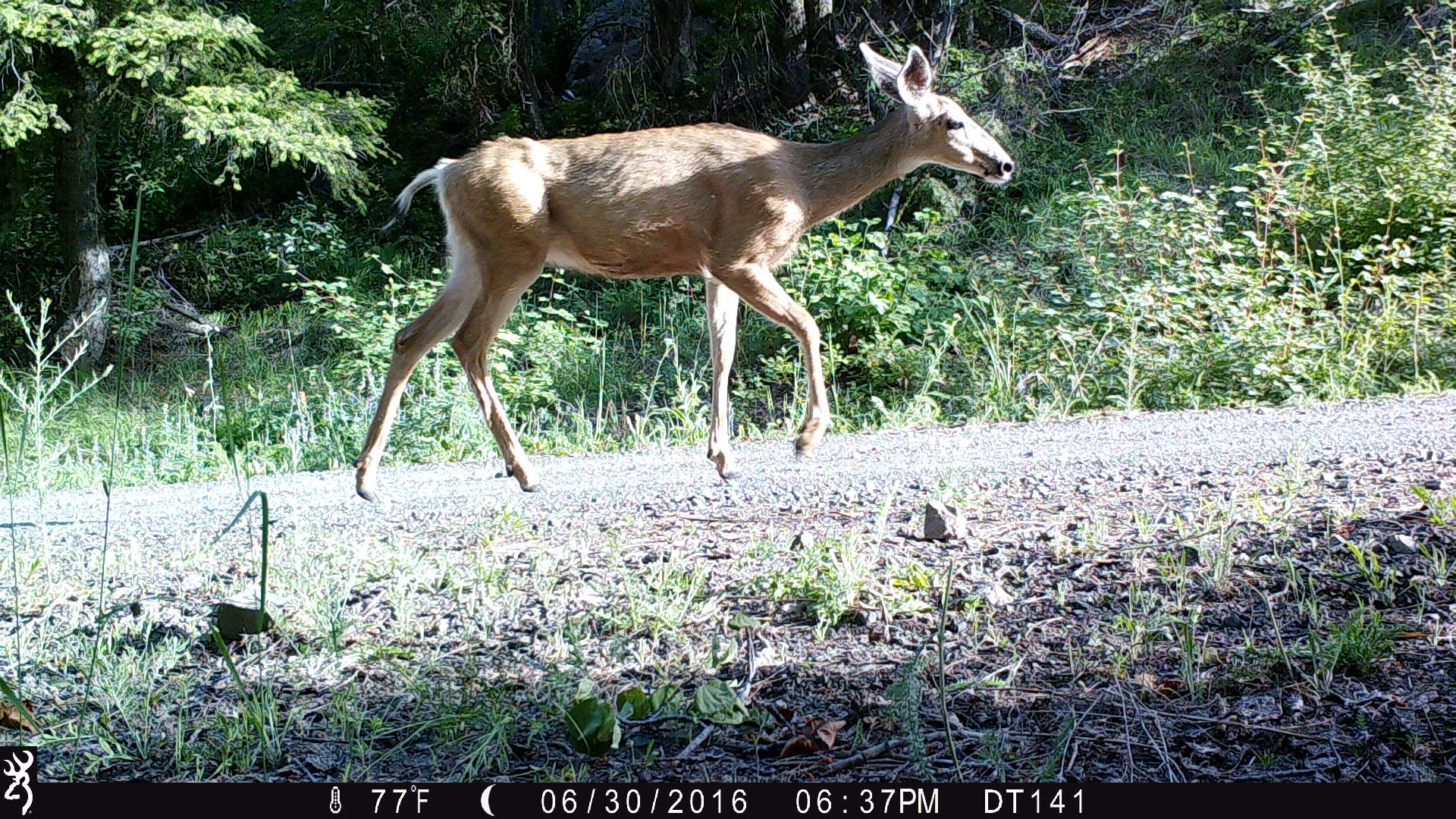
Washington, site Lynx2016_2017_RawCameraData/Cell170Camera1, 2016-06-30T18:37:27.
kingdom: Animalia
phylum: Chordata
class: Mammalia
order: Artiodactyla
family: Cervidae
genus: Odocoileus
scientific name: Odocoileus hemionus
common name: mule deer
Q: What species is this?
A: Odocoileus hemionus (mule deer).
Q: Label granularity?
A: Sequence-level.